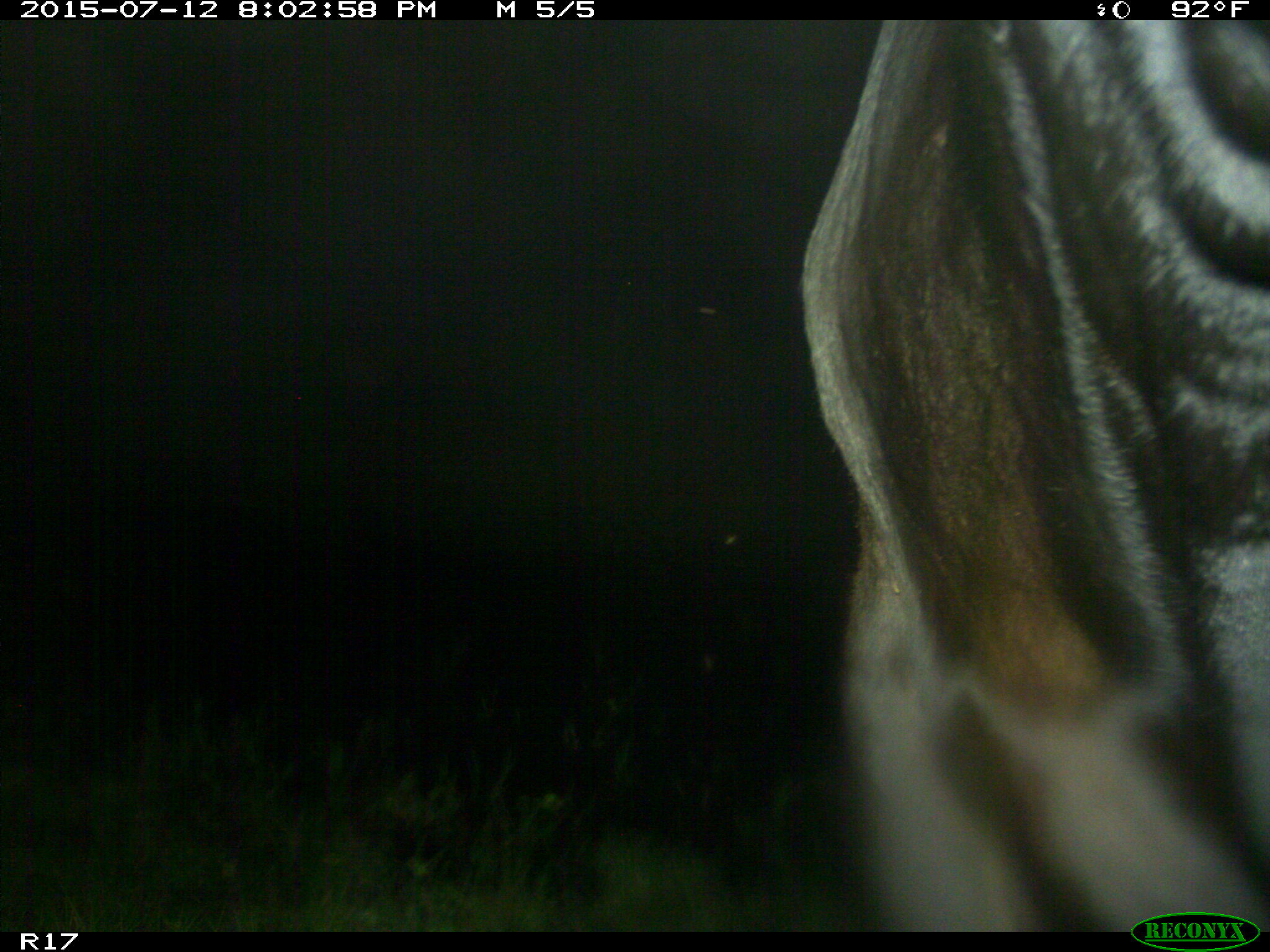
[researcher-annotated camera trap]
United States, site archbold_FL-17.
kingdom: Animalia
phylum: Chordata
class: Mammalia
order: Artiodactyla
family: Bovidae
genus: Bos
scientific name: Bos taurus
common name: domestic cow